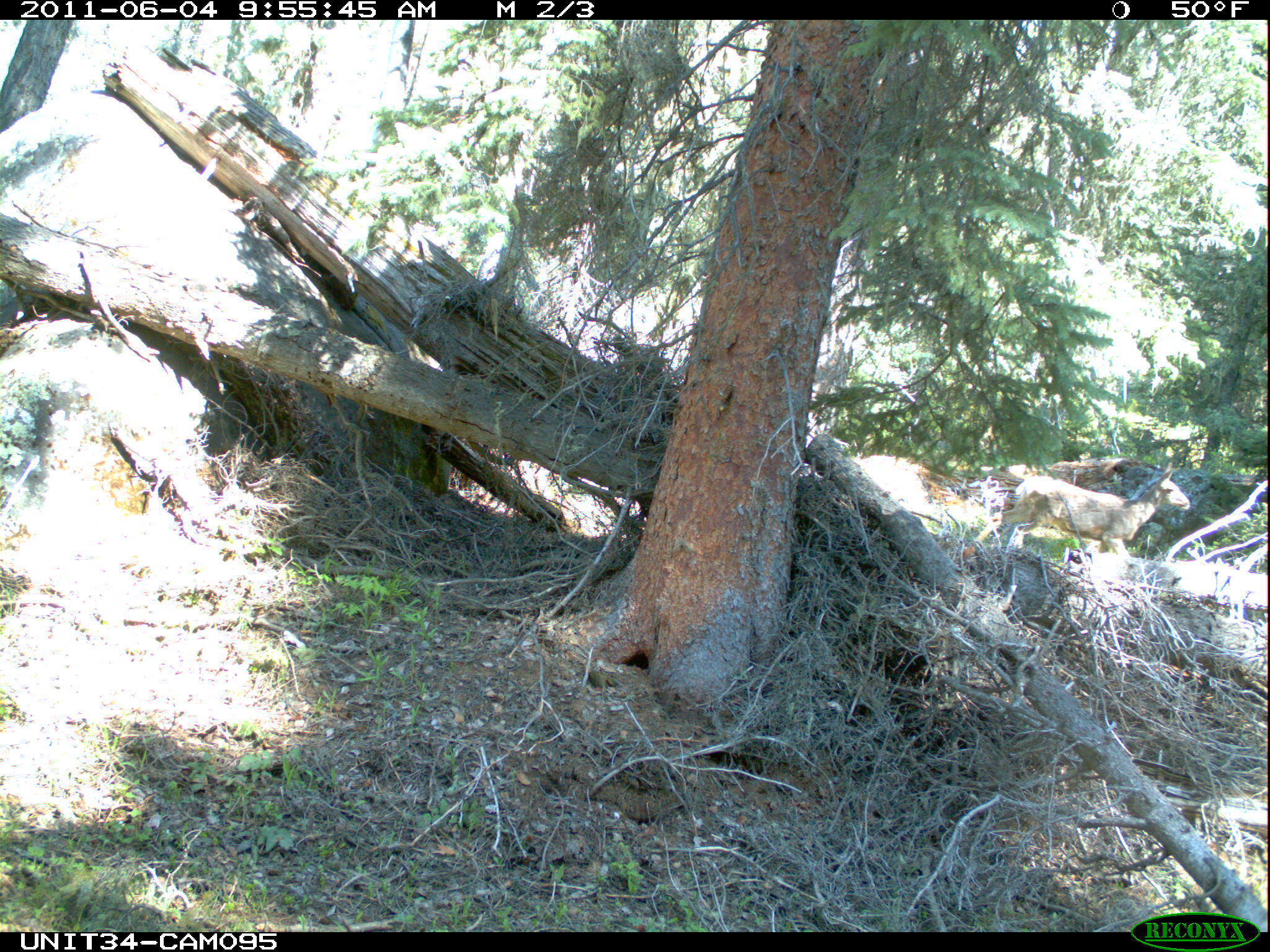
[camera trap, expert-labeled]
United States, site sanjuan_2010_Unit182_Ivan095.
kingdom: Animalia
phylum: Chordata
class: Mammalia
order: Artiodactyla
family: Cervidae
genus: Odocoileus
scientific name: Odocoileus hemionus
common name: mule deer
Odocoileus hemionus (mule deer).